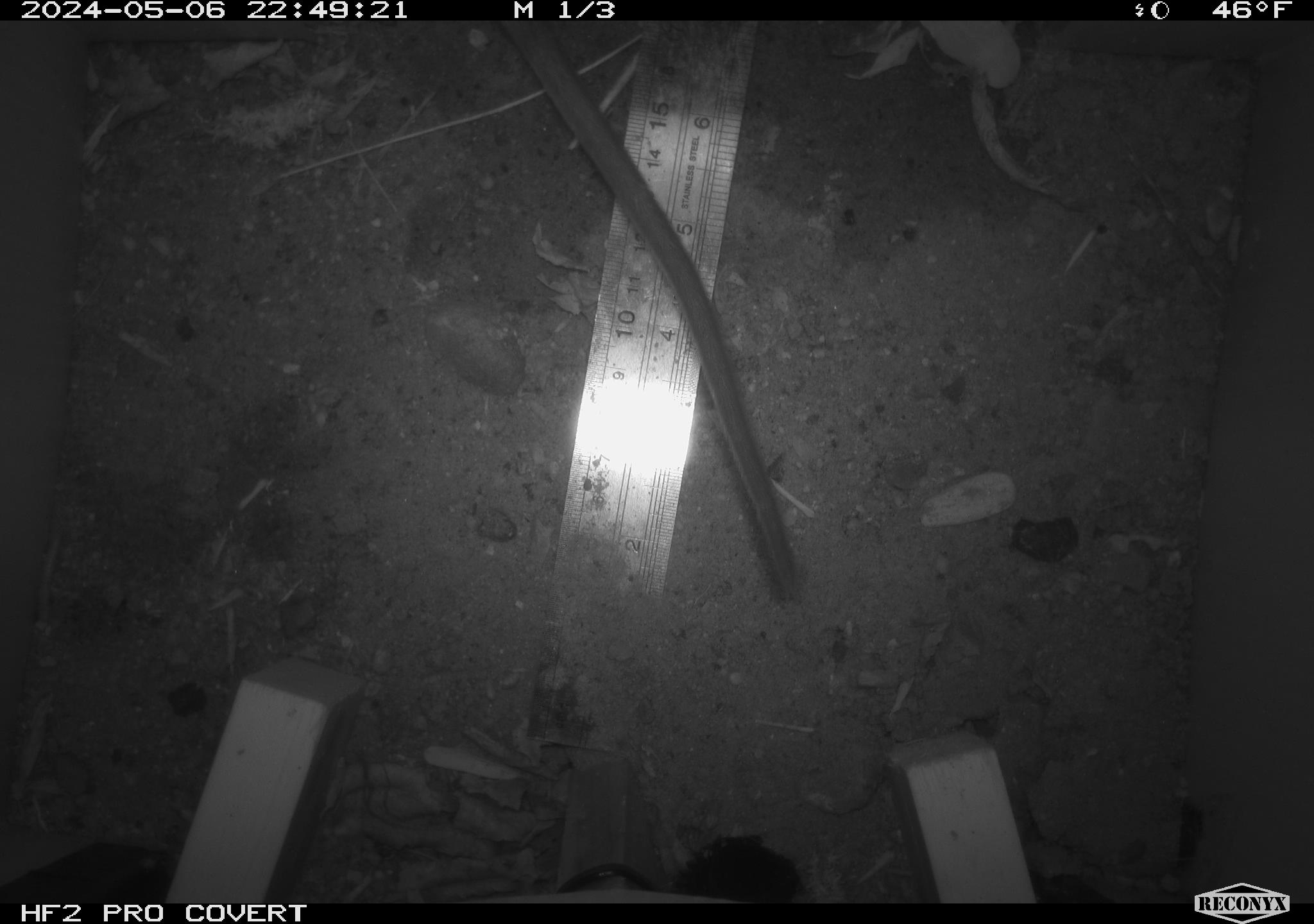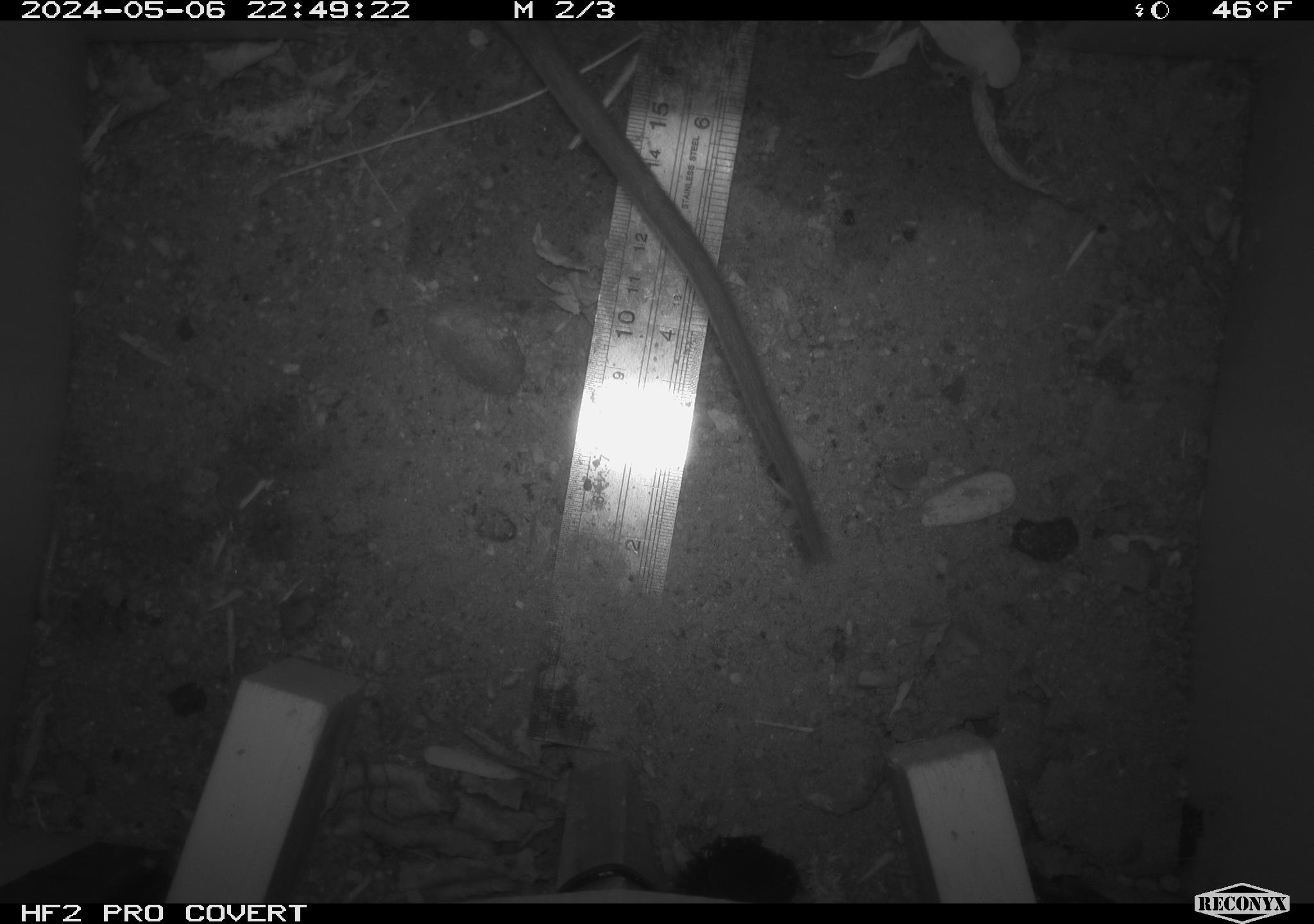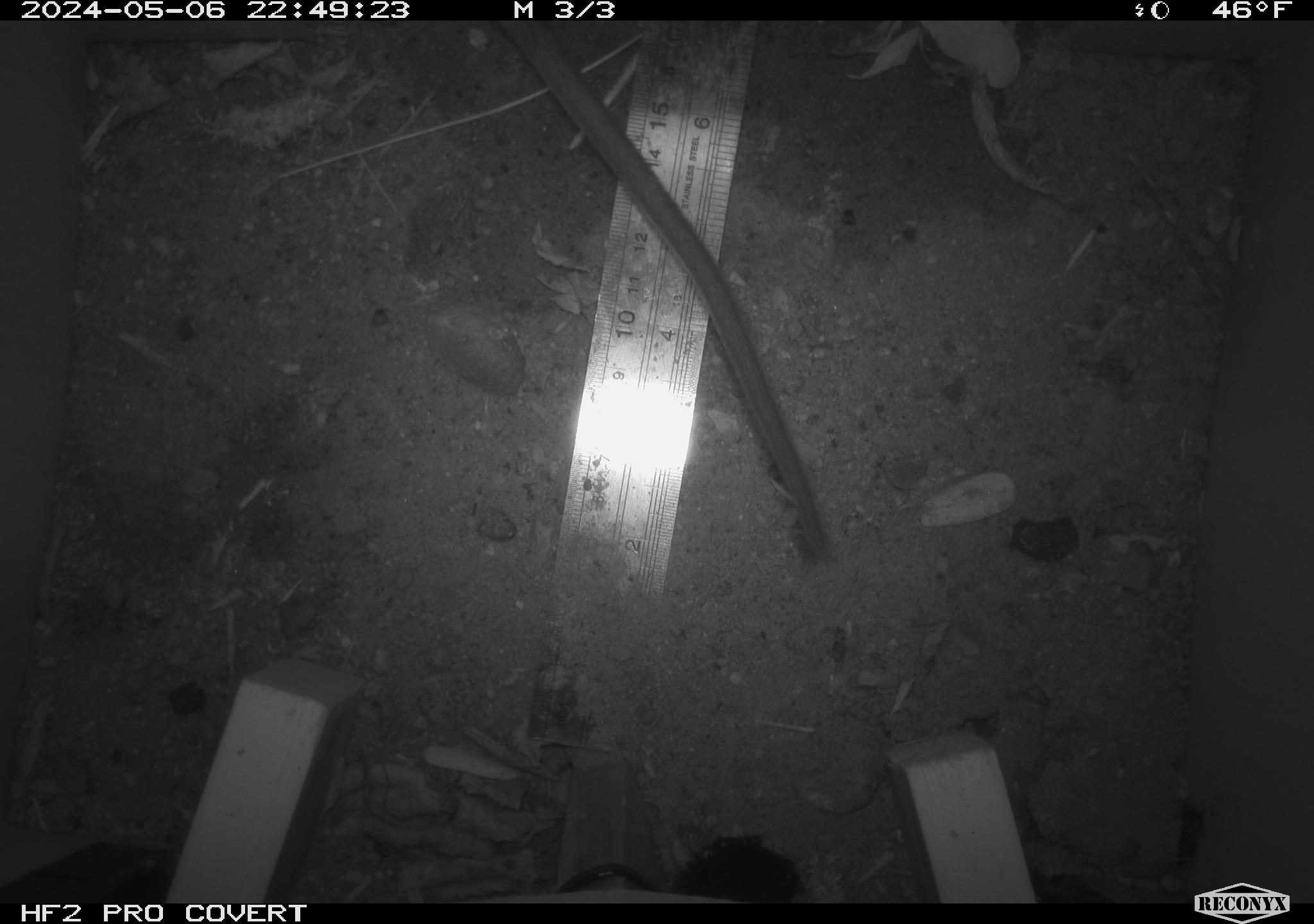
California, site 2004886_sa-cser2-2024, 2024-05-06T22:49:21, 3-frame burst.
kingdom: Animalia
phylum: Chordata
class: Mammalia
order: Rodentia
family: Muridae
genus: Rattus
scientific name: Rattus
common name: rat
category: rattus species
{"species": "rattus species (rat) (Rattus)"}